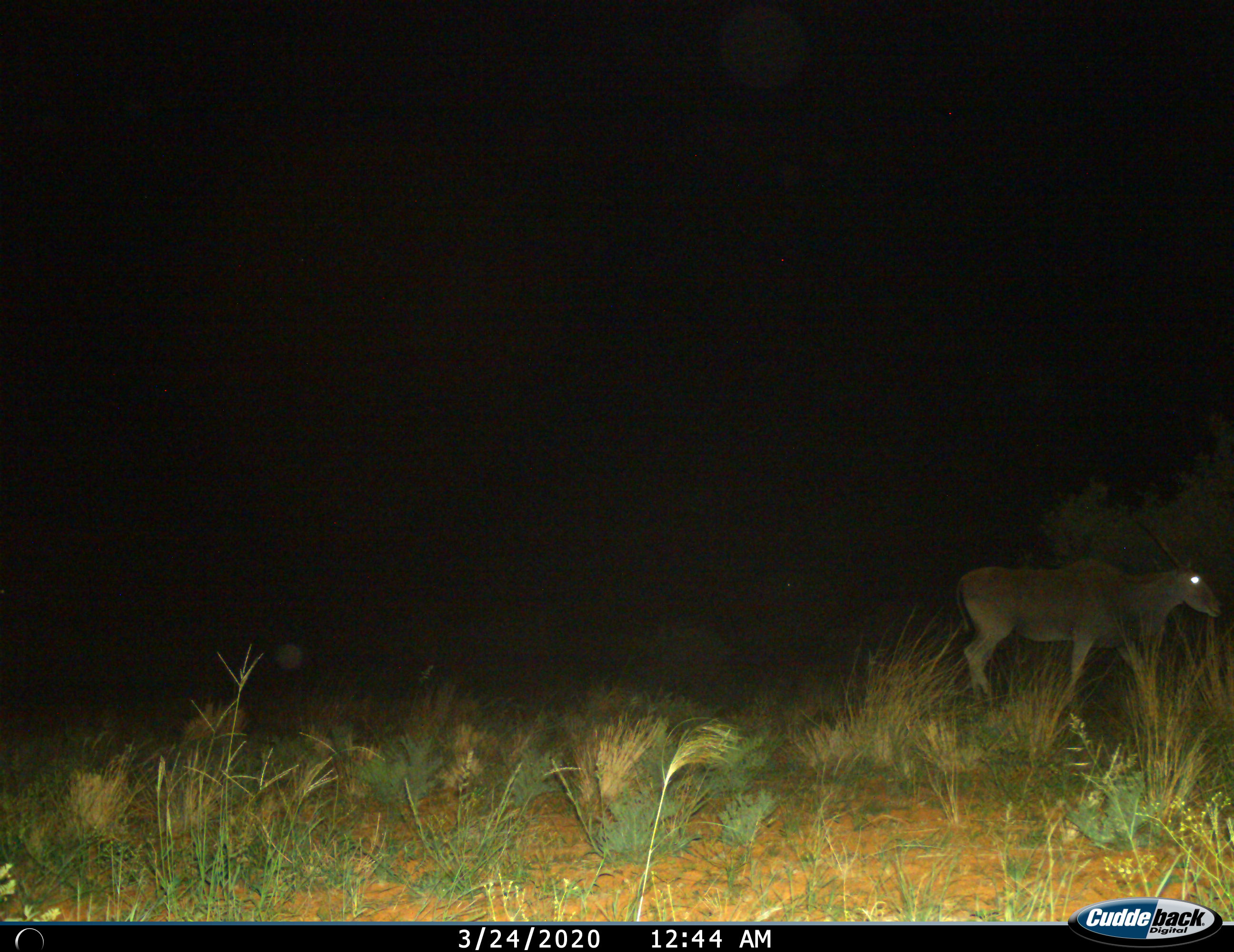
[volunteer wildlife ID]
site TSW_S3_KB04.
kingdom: Animalia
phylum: Chordata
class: Mammalia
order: Artiodactyla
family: Bovidae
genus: Tragelaphus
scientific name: Tragelaphus oryx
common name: eland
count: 1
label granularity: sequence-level